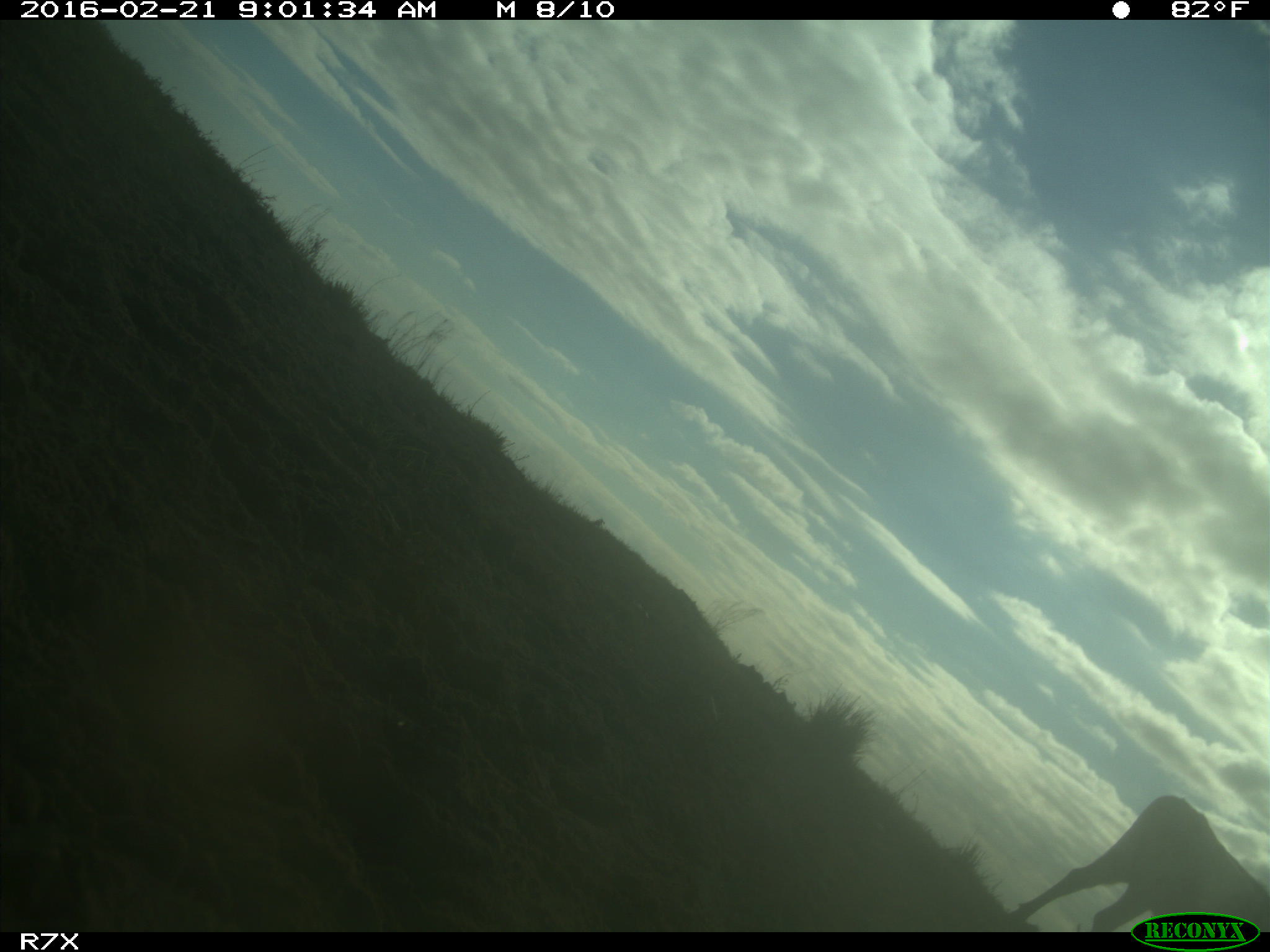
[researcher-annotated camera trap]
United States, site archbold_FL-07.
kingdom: Animalia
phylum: Chordata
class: Mammalia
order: Artiodactyla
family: Bovidae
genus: Bos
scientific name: Bos taurus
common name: domestic cow